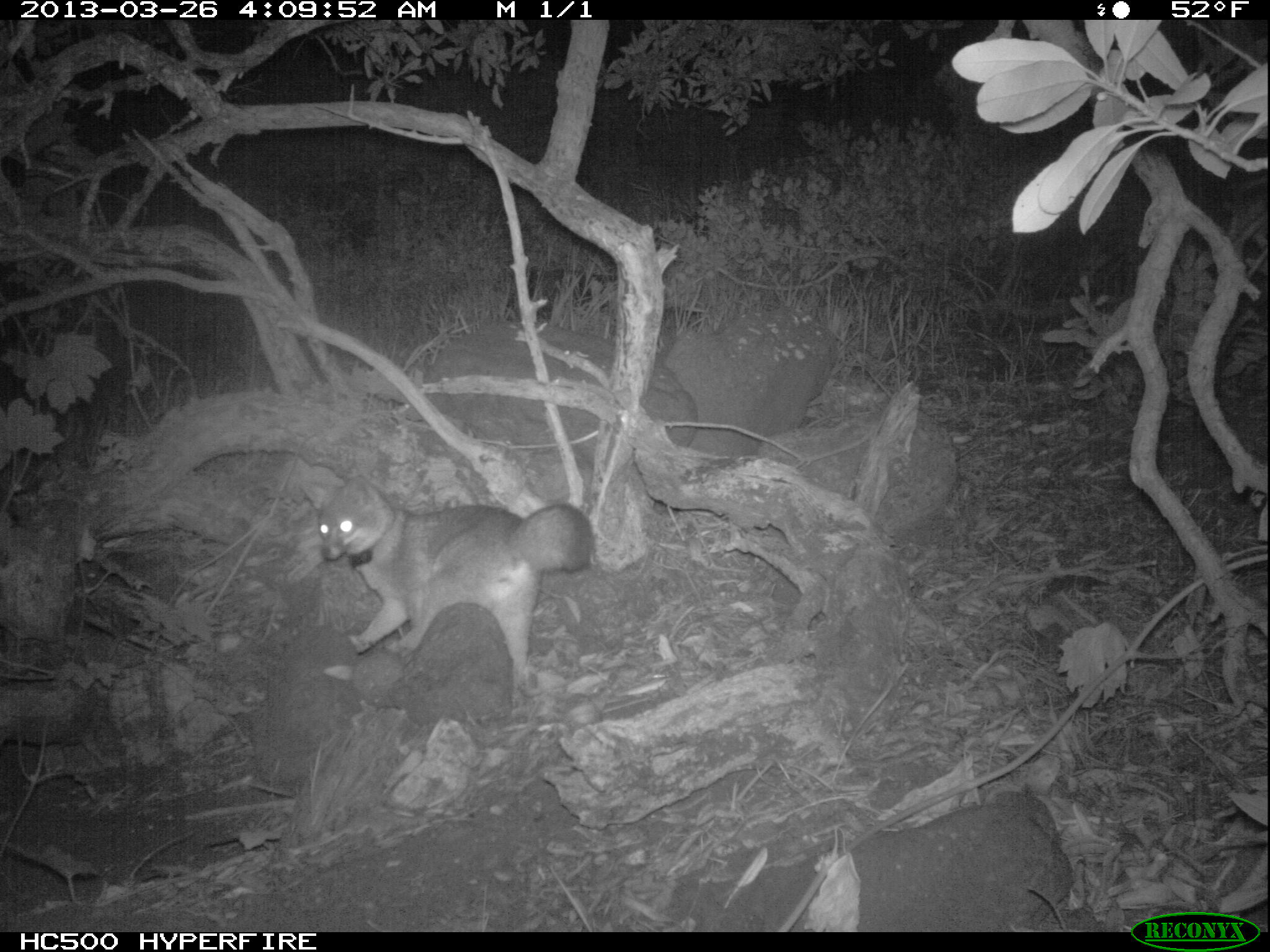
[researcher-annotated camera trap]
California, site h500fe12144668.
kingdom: Animalia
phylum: Chordata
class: Mammalia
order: Carnivora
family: Canidae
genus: Urocyon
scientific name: Urocyon littoralis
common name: island fox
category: fox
Fox (island fox) (Urocyon littoralis).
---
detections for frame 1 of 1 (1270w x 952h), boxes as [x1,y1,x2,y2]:
fox: [317,474,596,709]